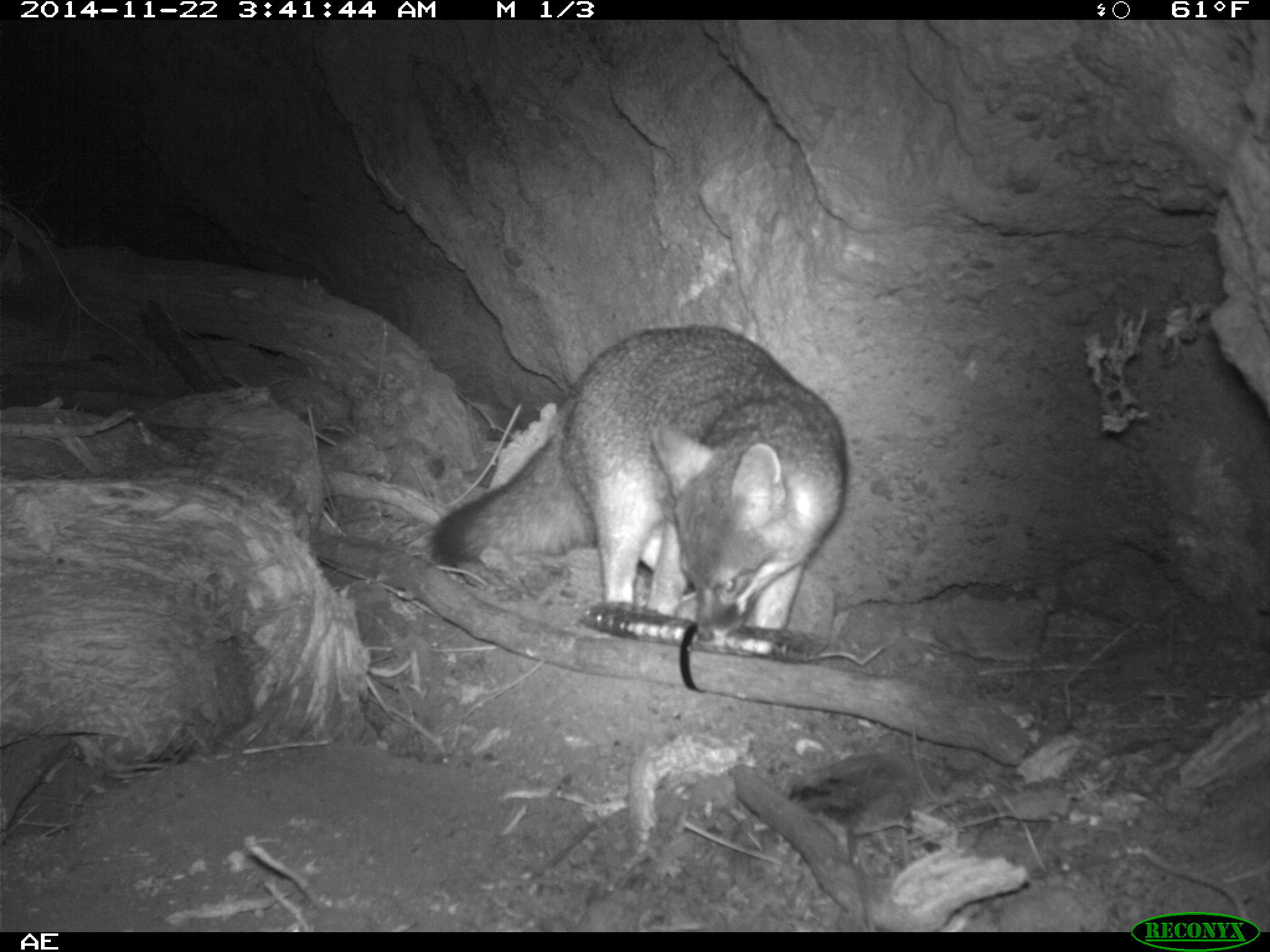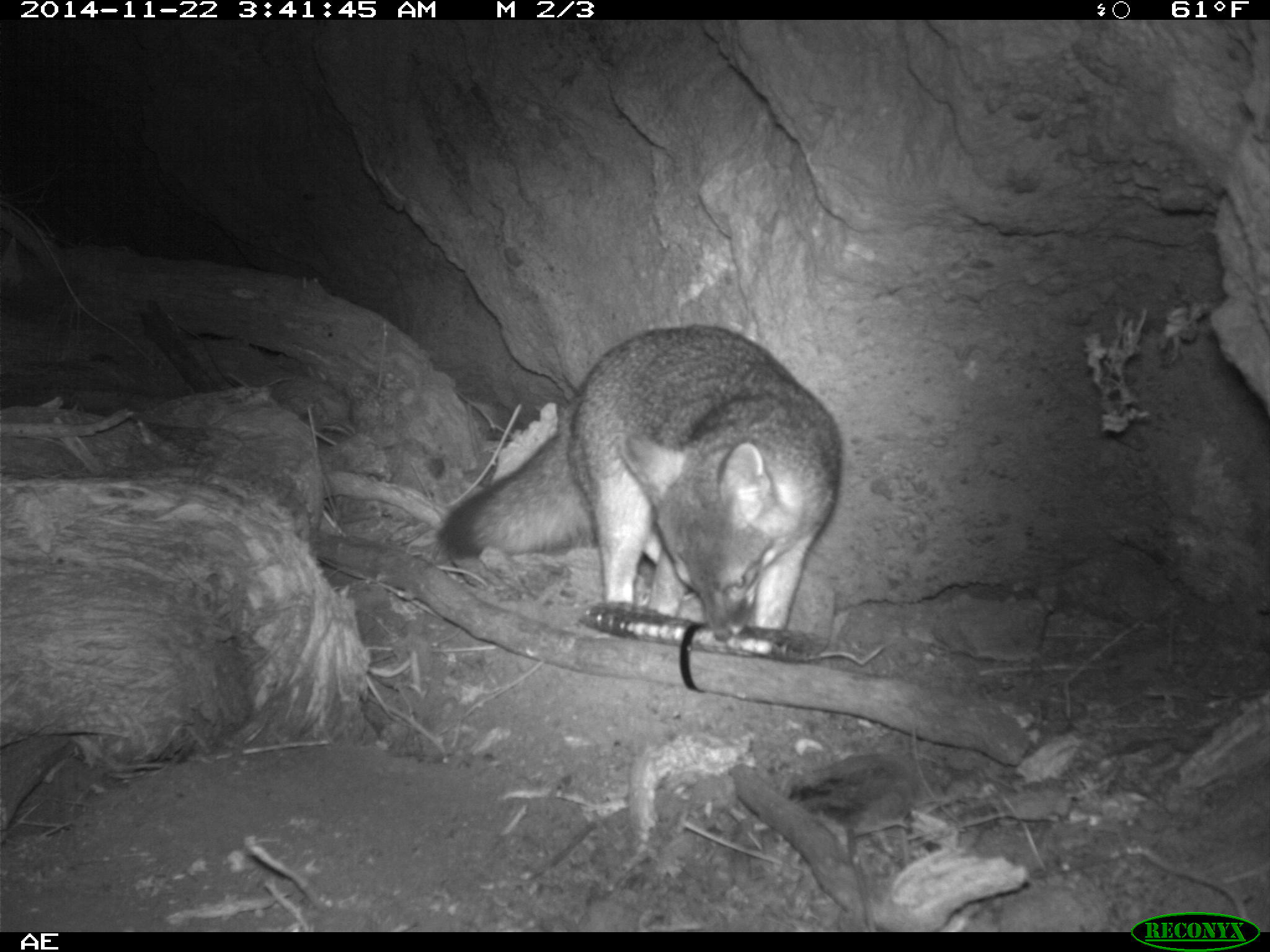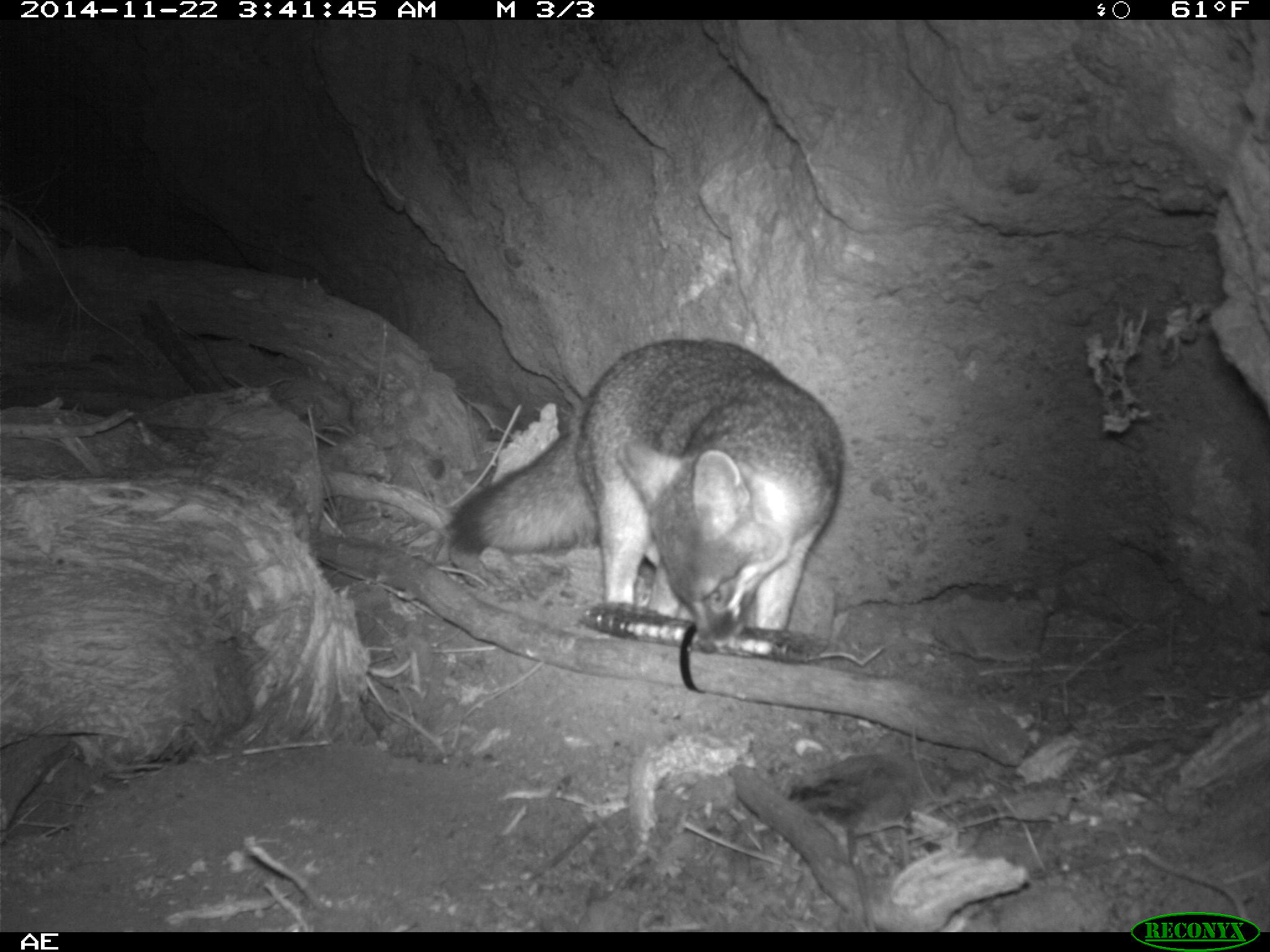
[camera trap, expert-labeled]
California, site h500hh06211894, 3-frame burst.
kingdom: Animalia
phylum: Chordata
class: Mammalia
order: Carnivora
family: Canidae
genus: Urocyon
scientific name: Urocyon littoralis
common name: island fox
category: fox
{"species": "fox (island fox) (Urocyon littoralis)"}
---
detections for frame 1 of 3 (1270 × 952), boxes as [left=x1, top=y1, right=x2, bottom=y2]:
fox: [left=428, top=325, right=846, bottom=641]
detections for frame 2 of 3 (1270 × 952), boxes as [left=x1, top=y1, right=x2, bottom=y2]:
fox: [left=435, top=323, right=843, bottom=654]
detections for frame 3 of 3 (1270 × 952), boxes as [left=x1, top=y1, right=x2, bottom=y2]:
fox: [left=445, top=341, right=845, bottom=654]